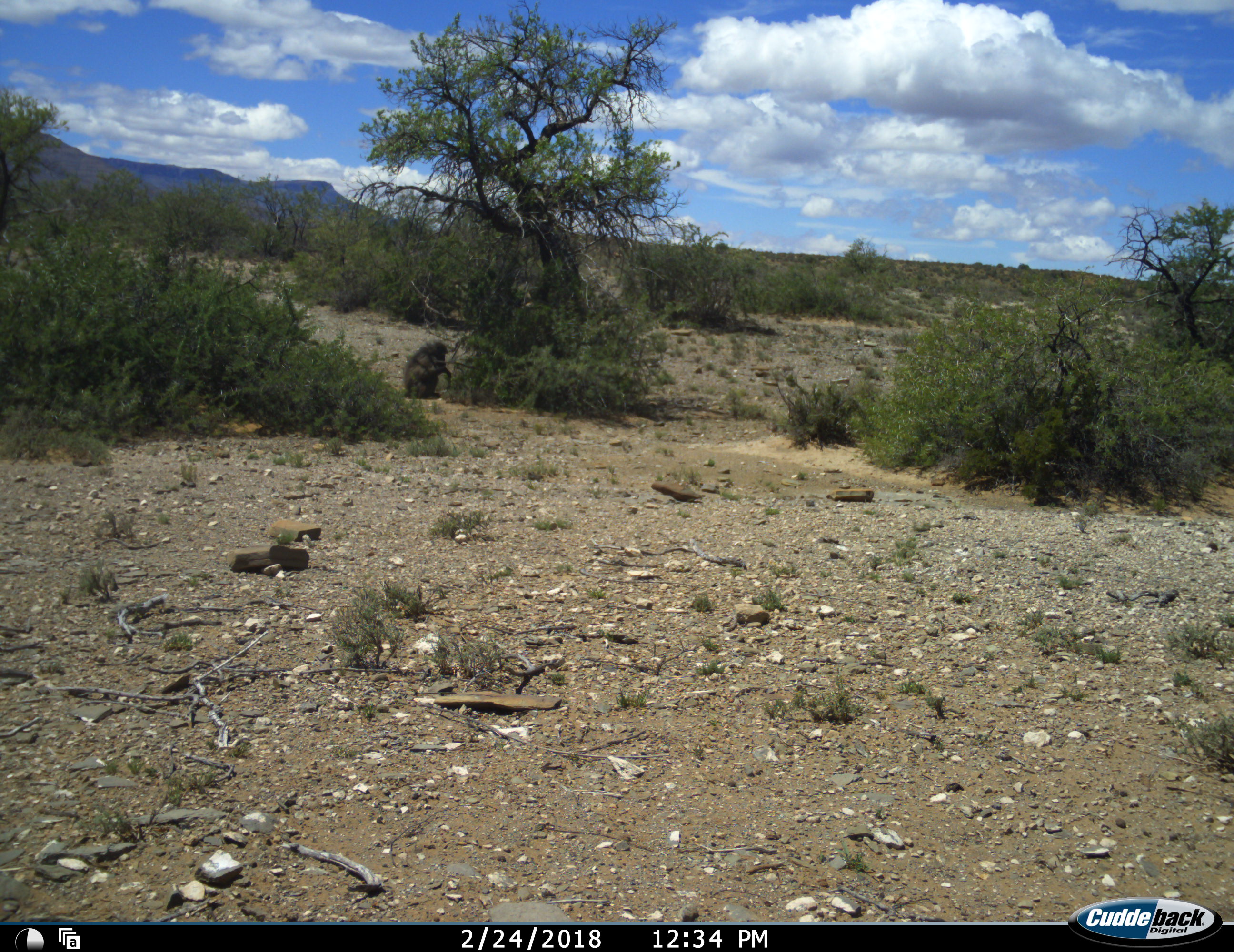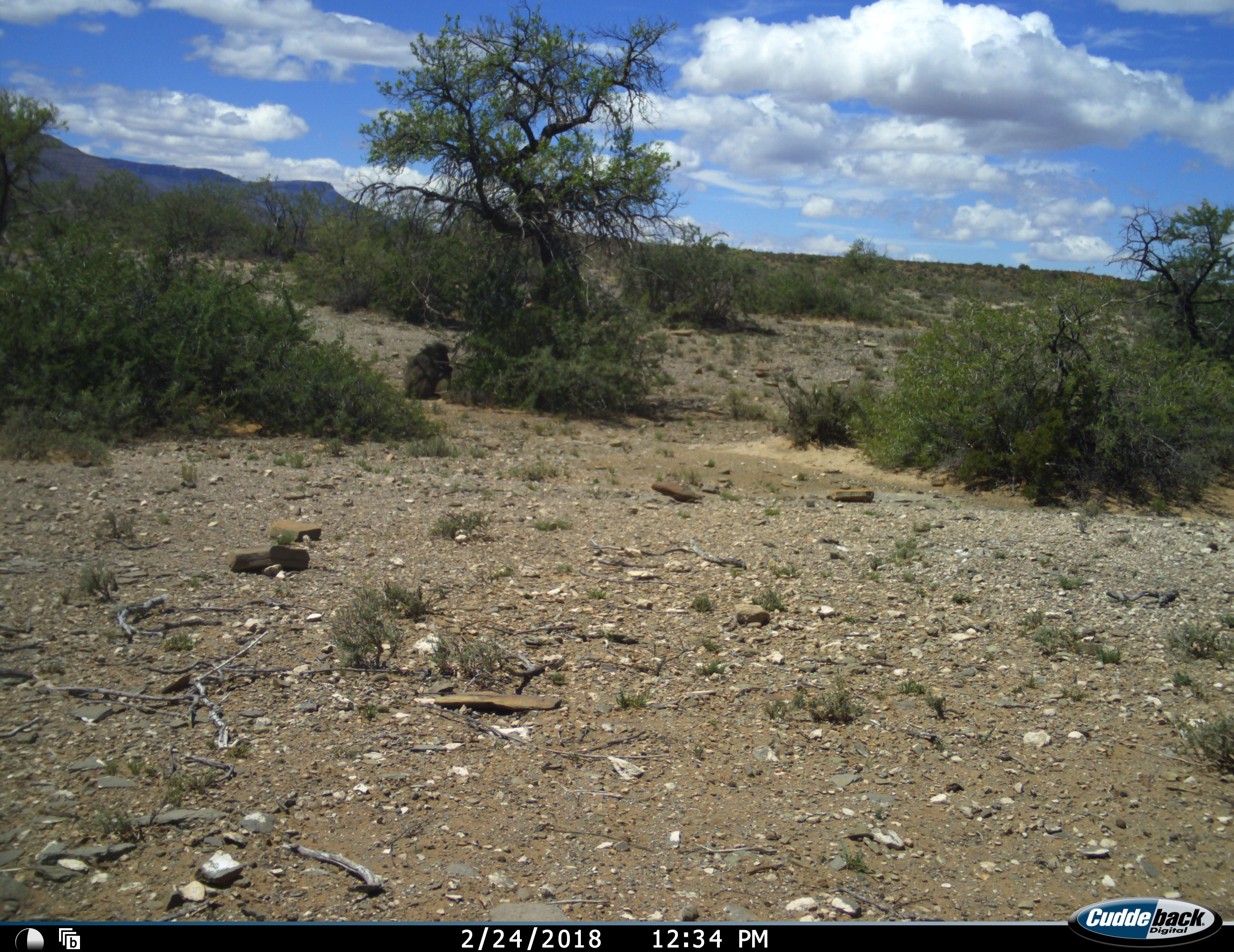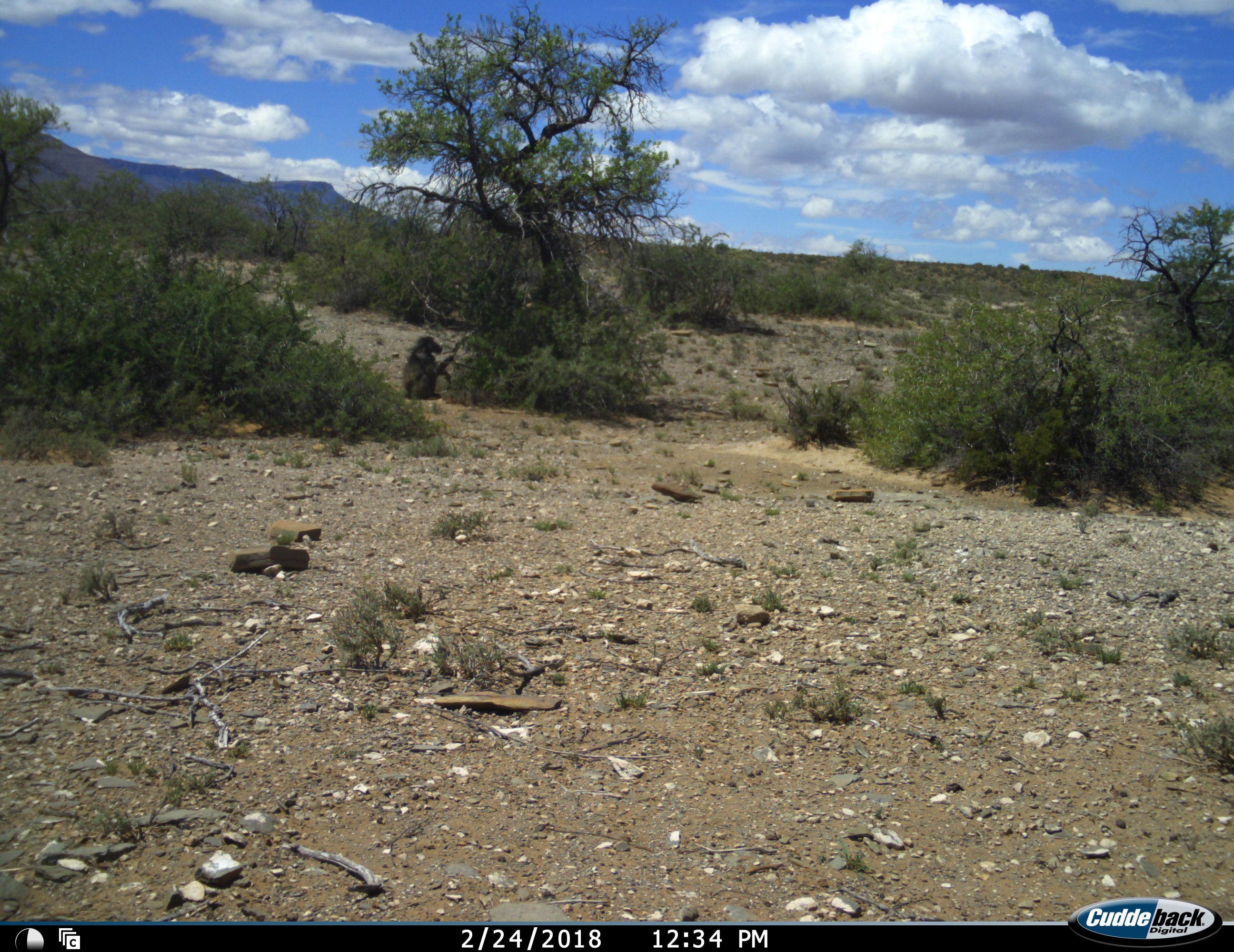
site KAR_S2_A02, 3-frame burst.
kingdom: Animalia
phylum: Chordata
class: Mammalia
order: Primates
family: Cercopithecidae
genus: Papio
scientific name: Papio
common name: baboon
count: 1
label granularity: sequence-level